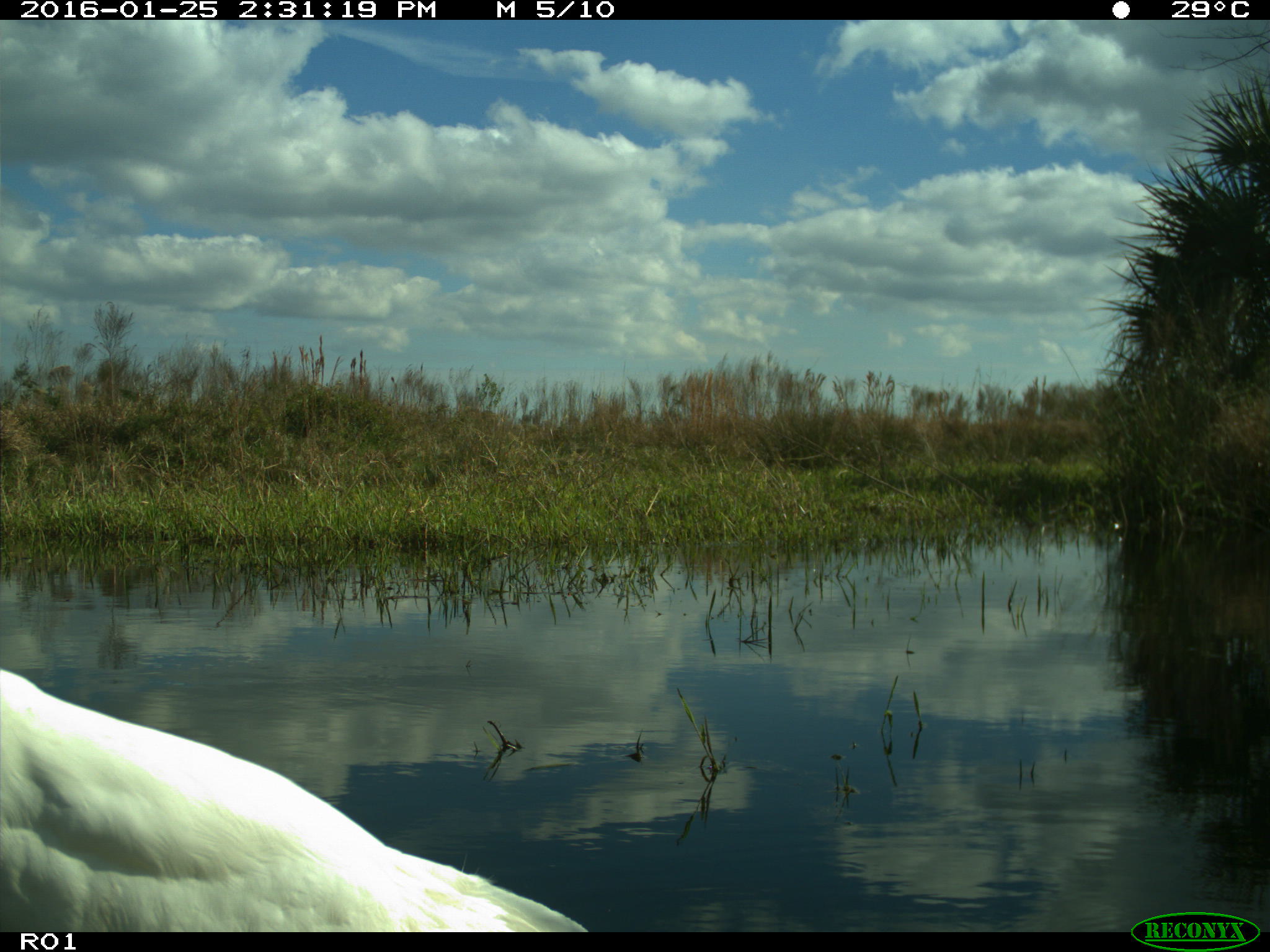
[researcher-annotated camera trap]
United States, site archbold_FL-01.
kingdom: Animalia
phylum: Chordata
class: Aves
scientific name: Aves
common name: birds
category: unidentified bird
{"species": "unidentified bird (birds) (Aves)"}